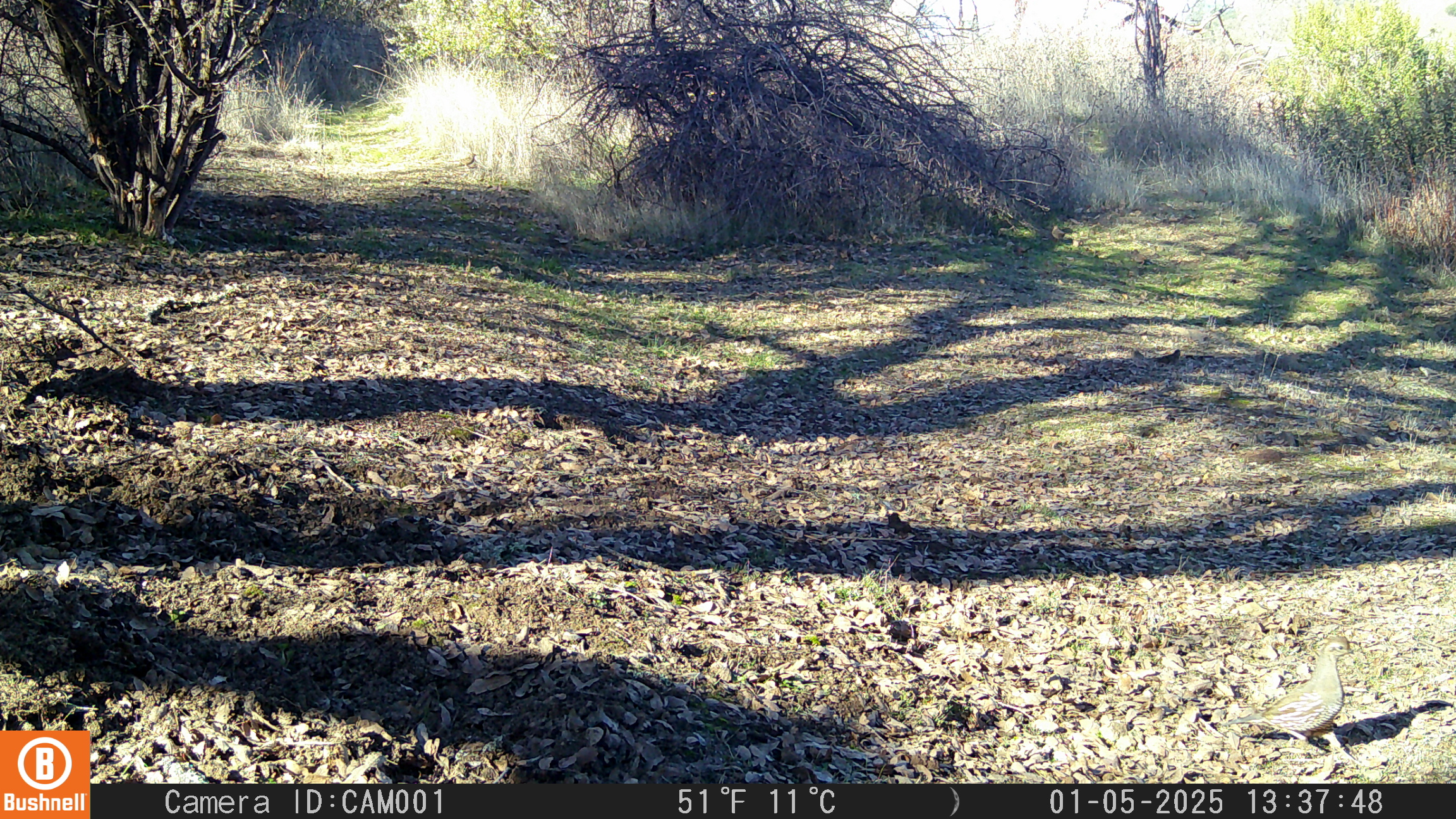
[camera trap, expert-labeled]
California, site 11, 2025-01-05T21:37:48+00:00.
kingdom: Animalia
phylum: Chordata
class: Aves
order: Galliformes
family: Odontophoridae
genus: Callipepla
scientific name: Callipepla californica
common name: california quail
California quail (Callipepla californica).